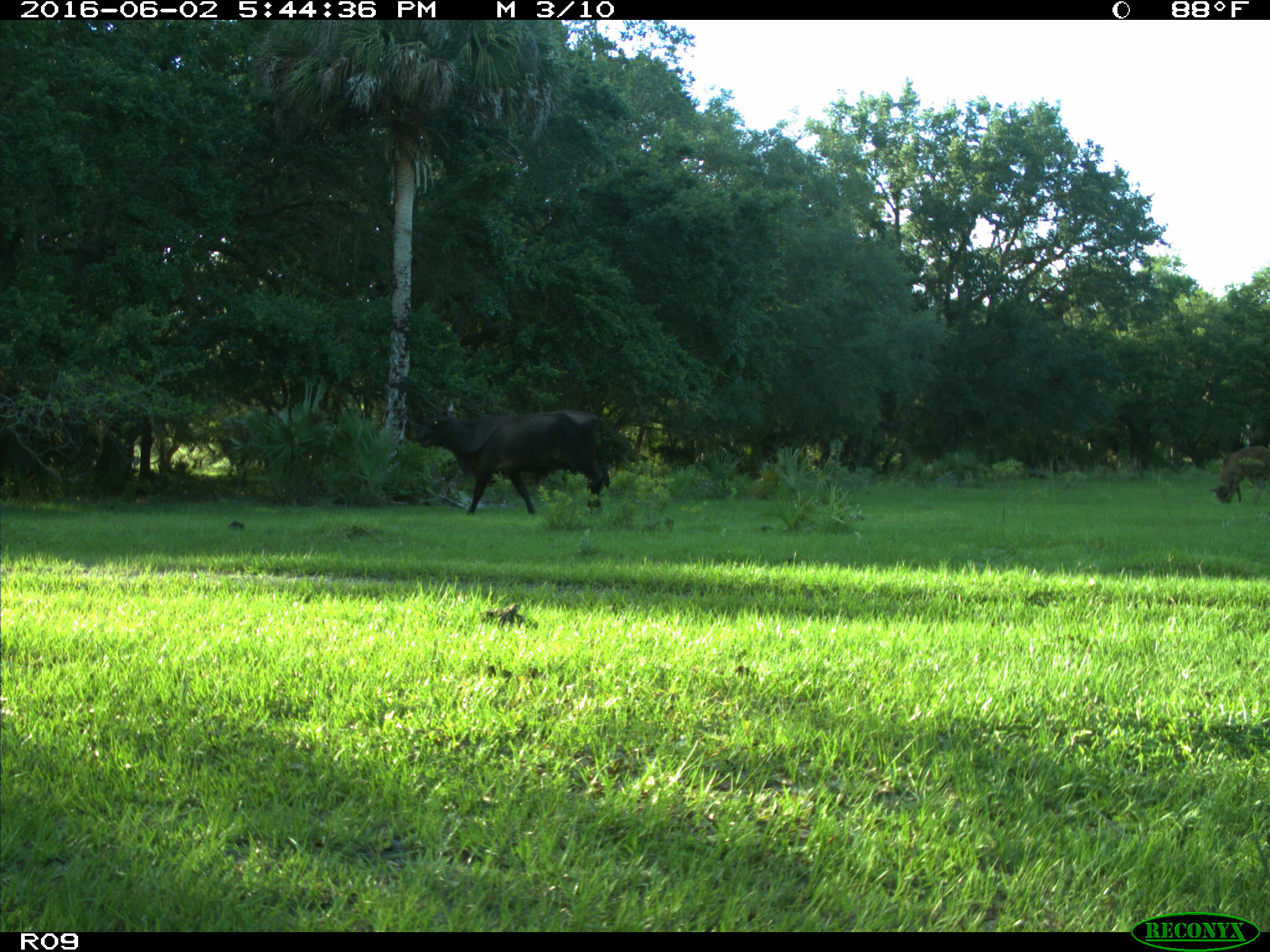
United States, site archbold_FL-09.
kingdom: Animalia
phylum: Chordata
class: Mammalia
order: Artiodactyla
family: Bovidae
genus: Bos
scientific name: Bos taurus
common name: domestic cow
Bos taurus (domestic cow).